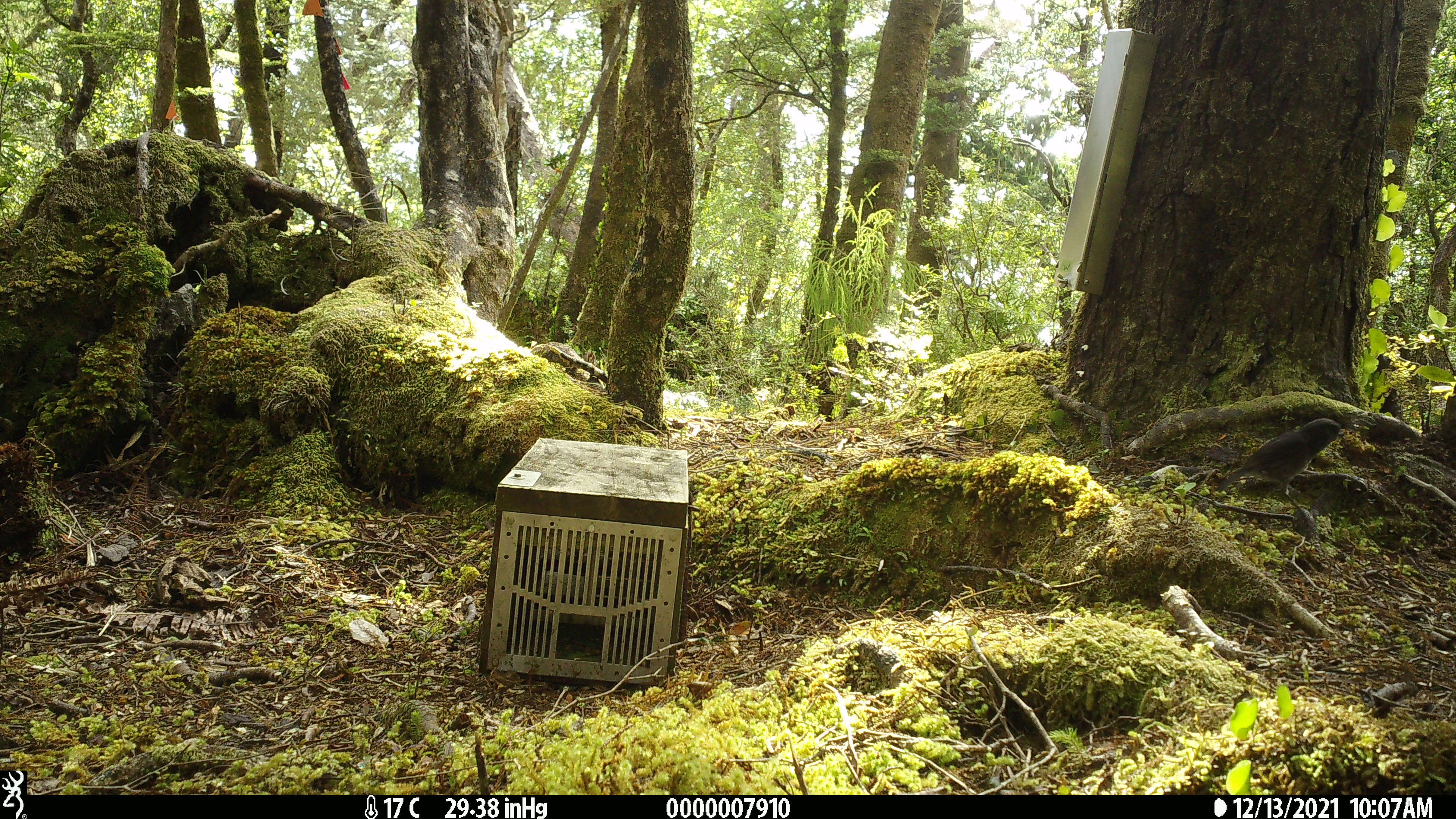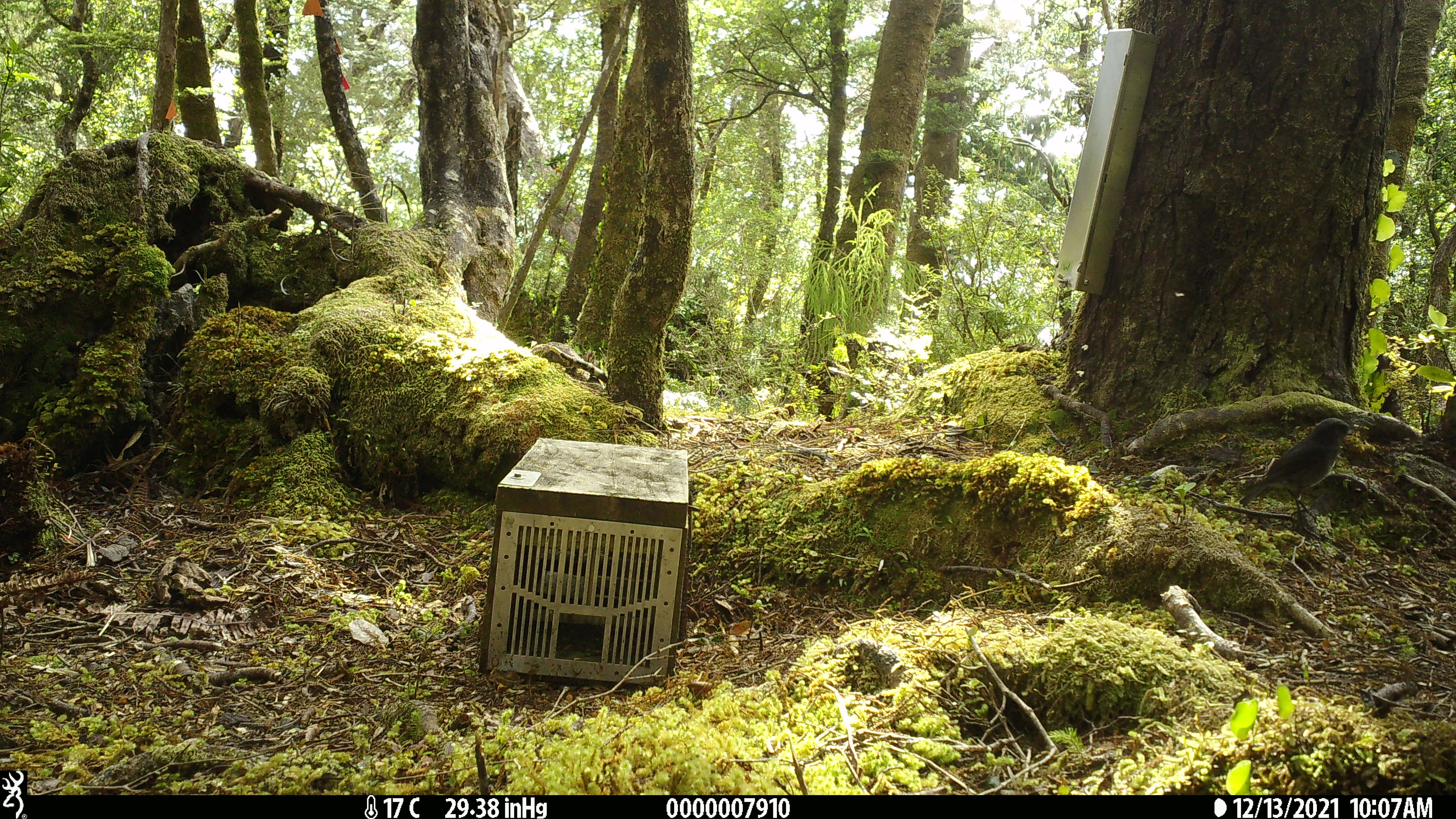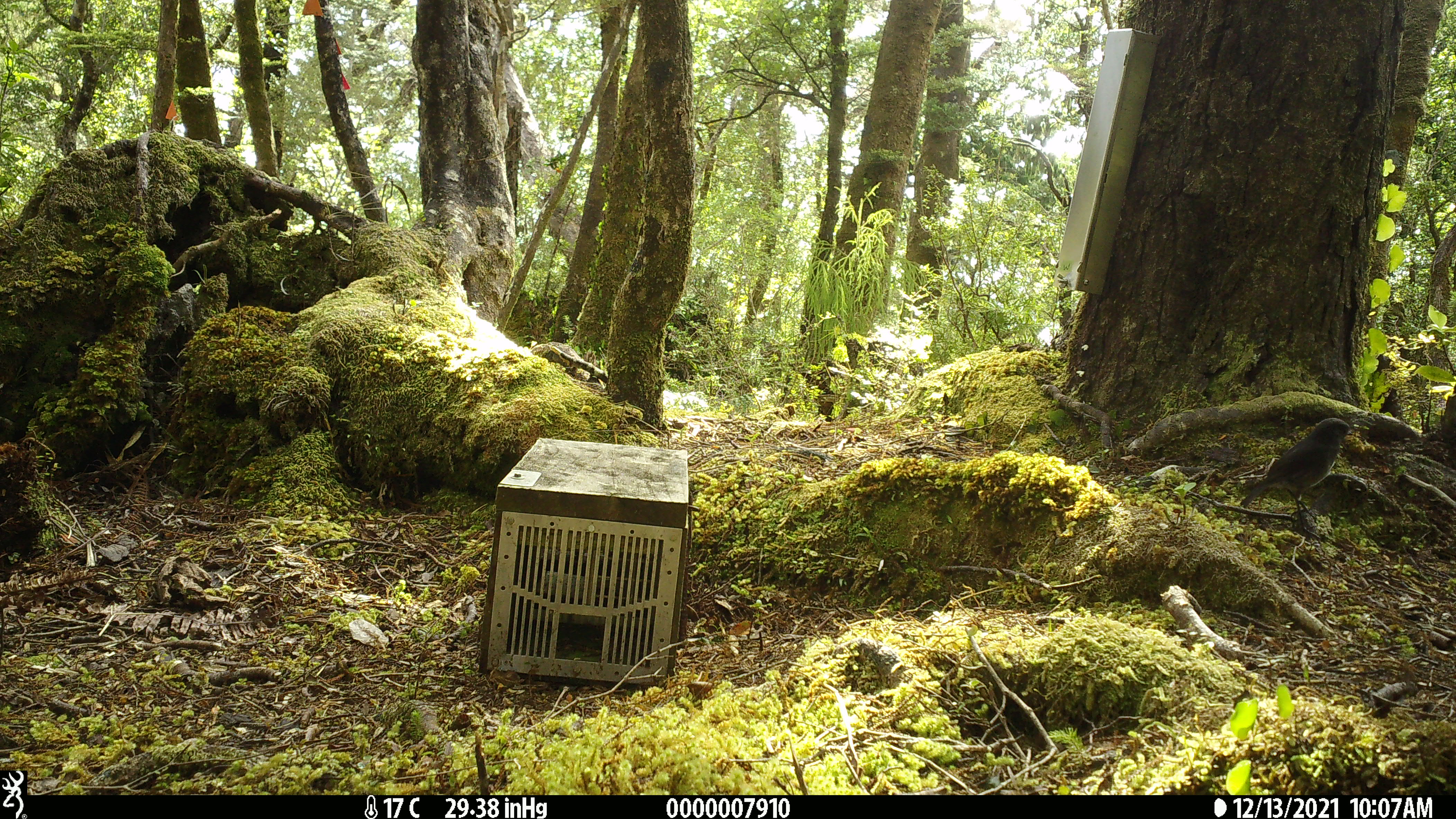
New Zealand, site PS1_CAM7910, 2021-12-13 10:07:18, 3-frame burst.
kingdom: Animalia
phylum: Chordata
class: Aves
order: Passeriformes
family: Petroicidae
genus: Petroica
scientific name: Petroica australis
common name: new zealand robin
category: robin